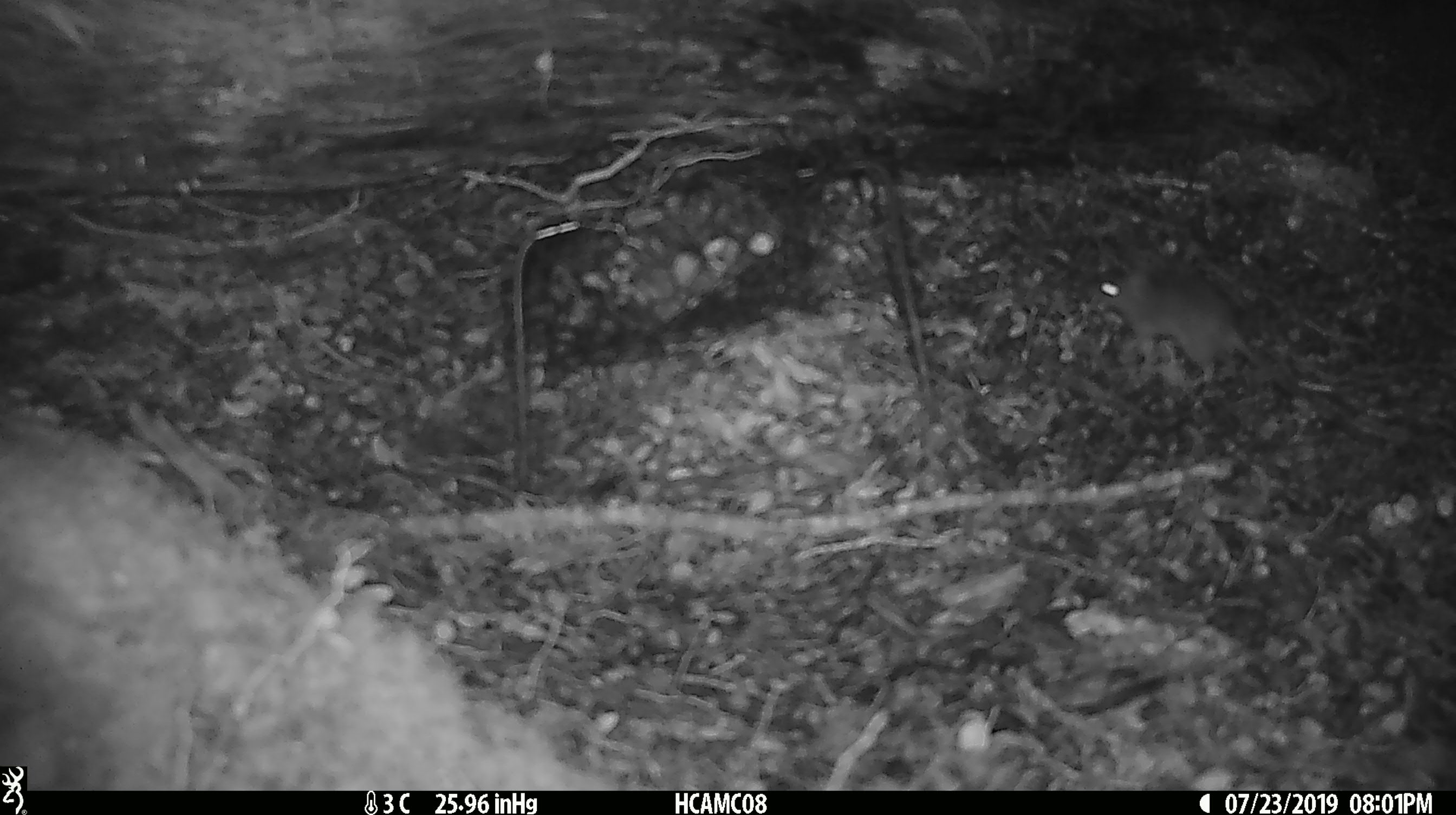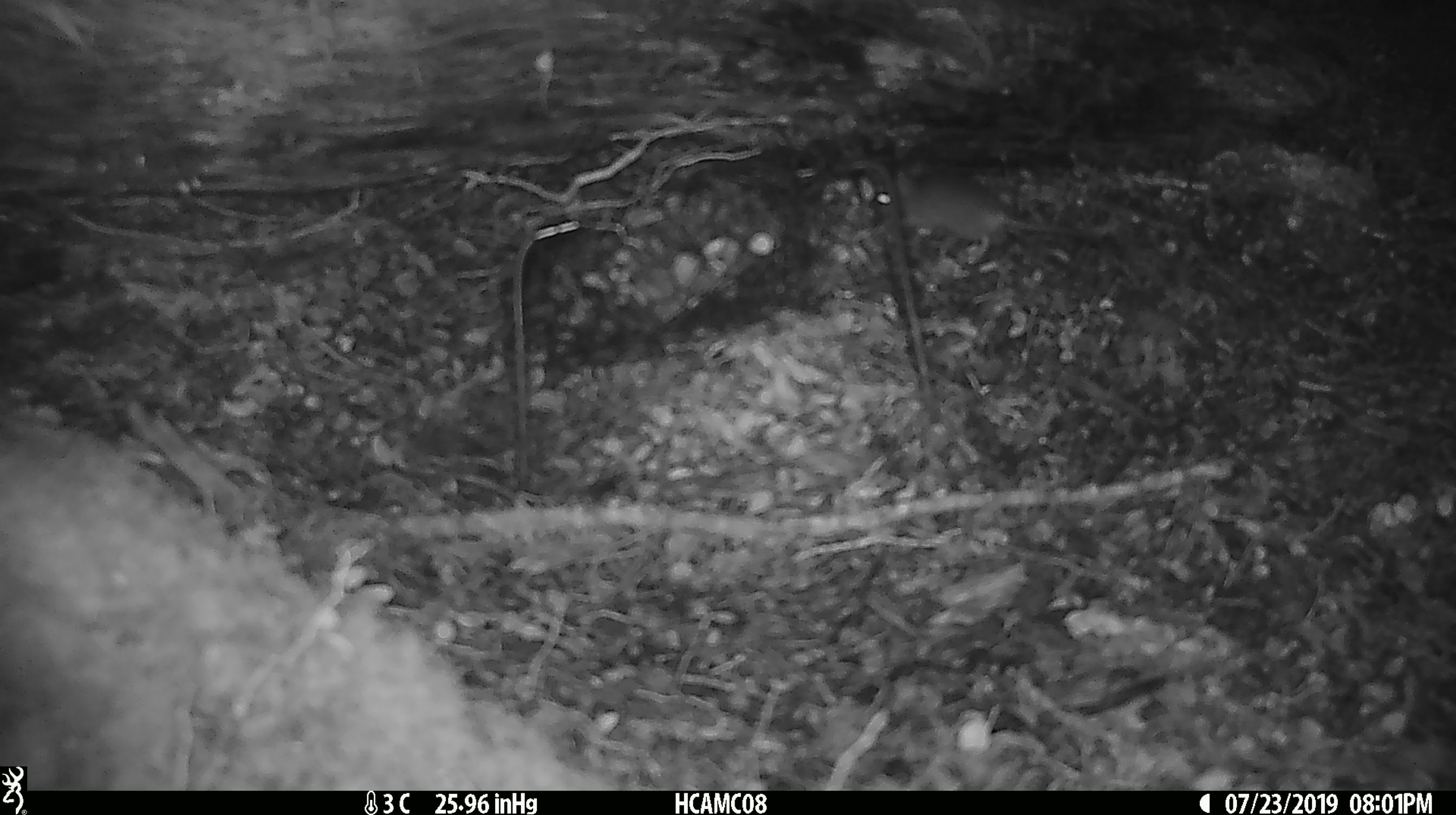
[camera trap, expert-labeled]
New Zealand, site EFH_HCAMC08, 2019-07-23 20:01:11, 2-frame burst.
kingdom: Animalia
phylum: Chordata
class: Mammalia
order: Rodentia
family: Muridae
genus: Mus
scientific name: Mus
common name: mouse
Mouse (Mus).